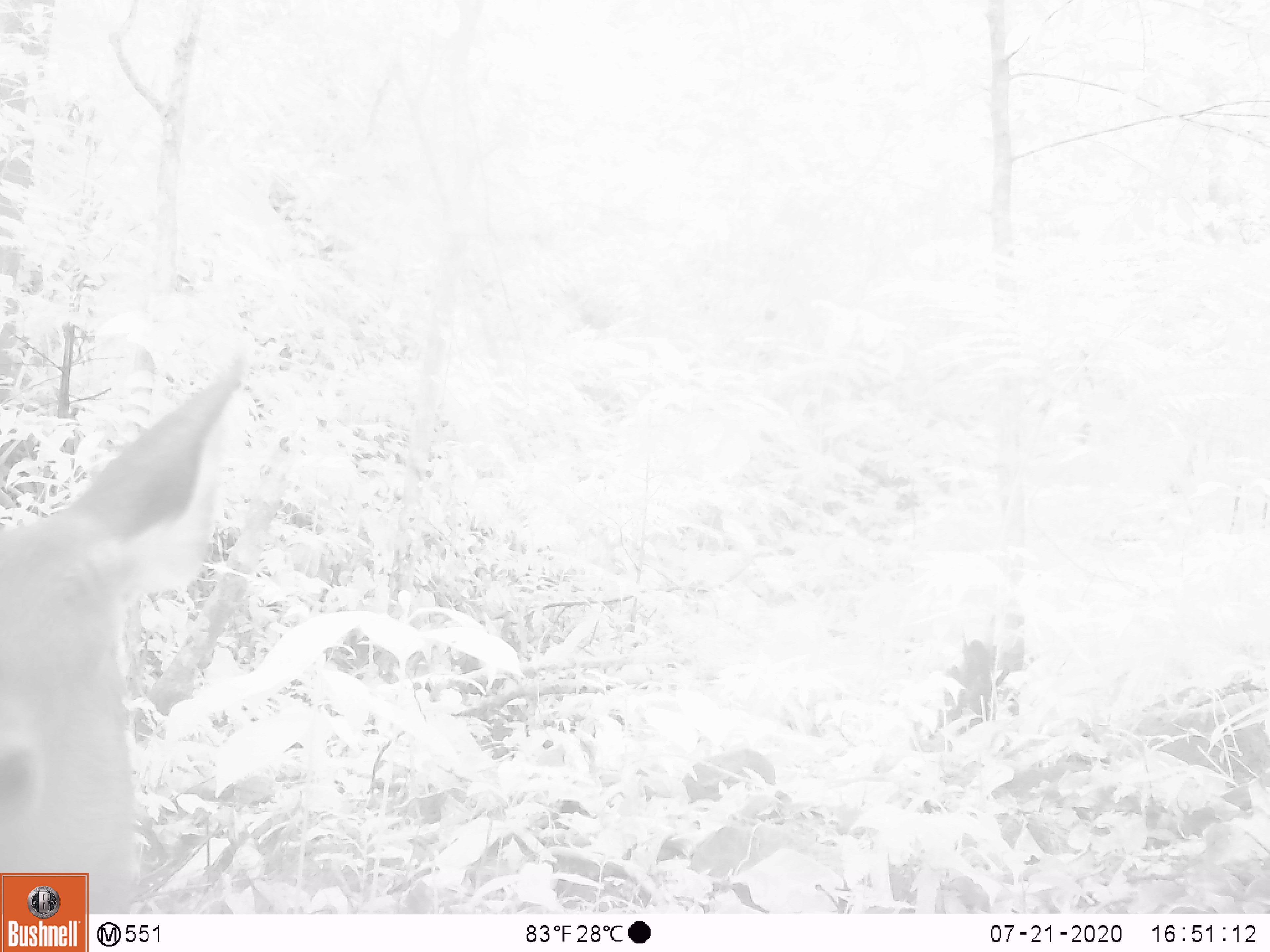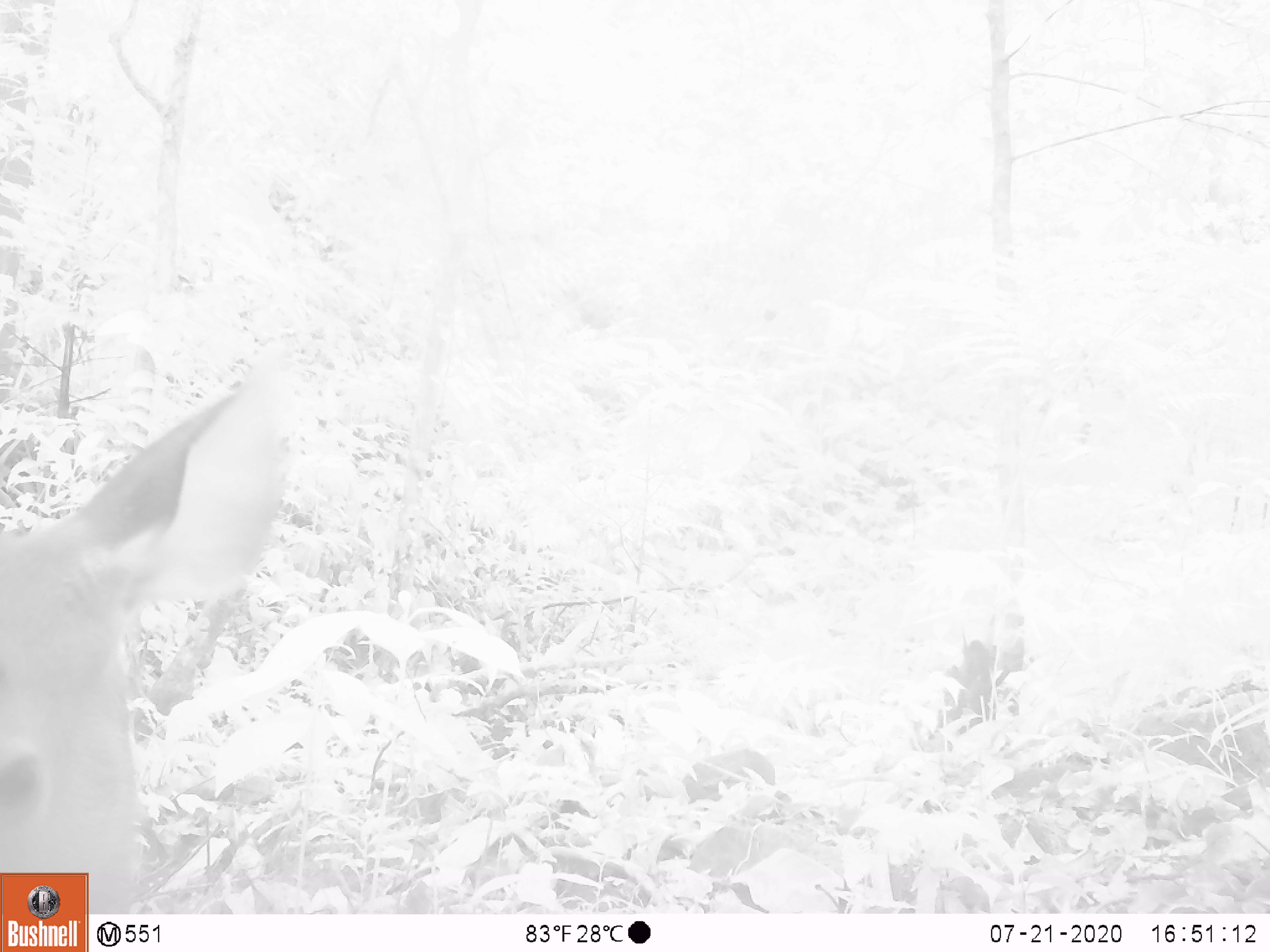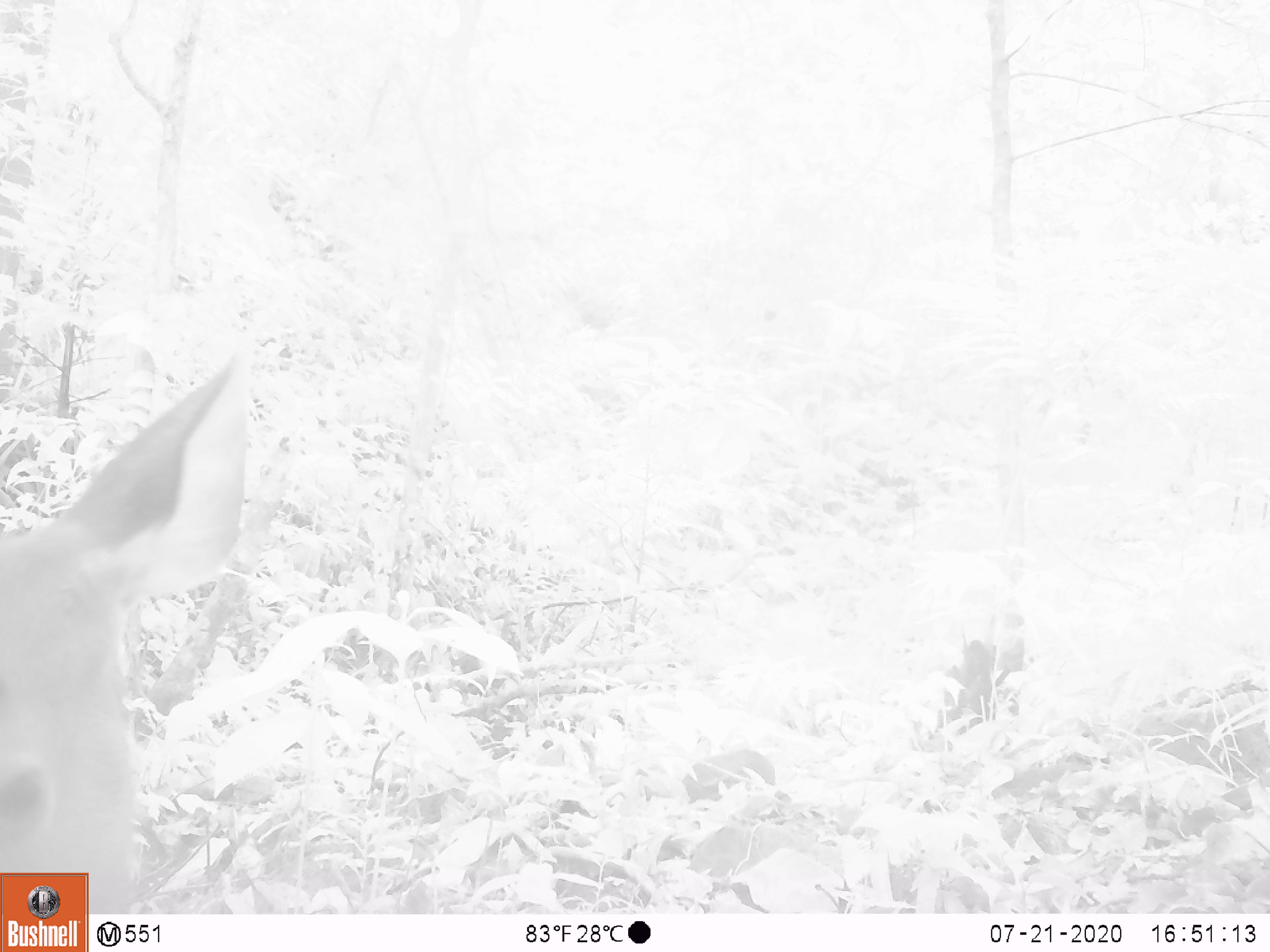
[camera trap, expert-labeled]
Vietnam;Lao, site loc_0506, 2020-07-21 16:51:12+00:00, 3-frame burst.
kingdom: Animalia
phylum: Chordata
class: Mammalia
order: Artiodactyla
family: Cervidae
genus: Rusa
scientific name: Rusa unicolor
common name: sambar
Sambar (Rusa unicolor). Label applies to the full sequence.